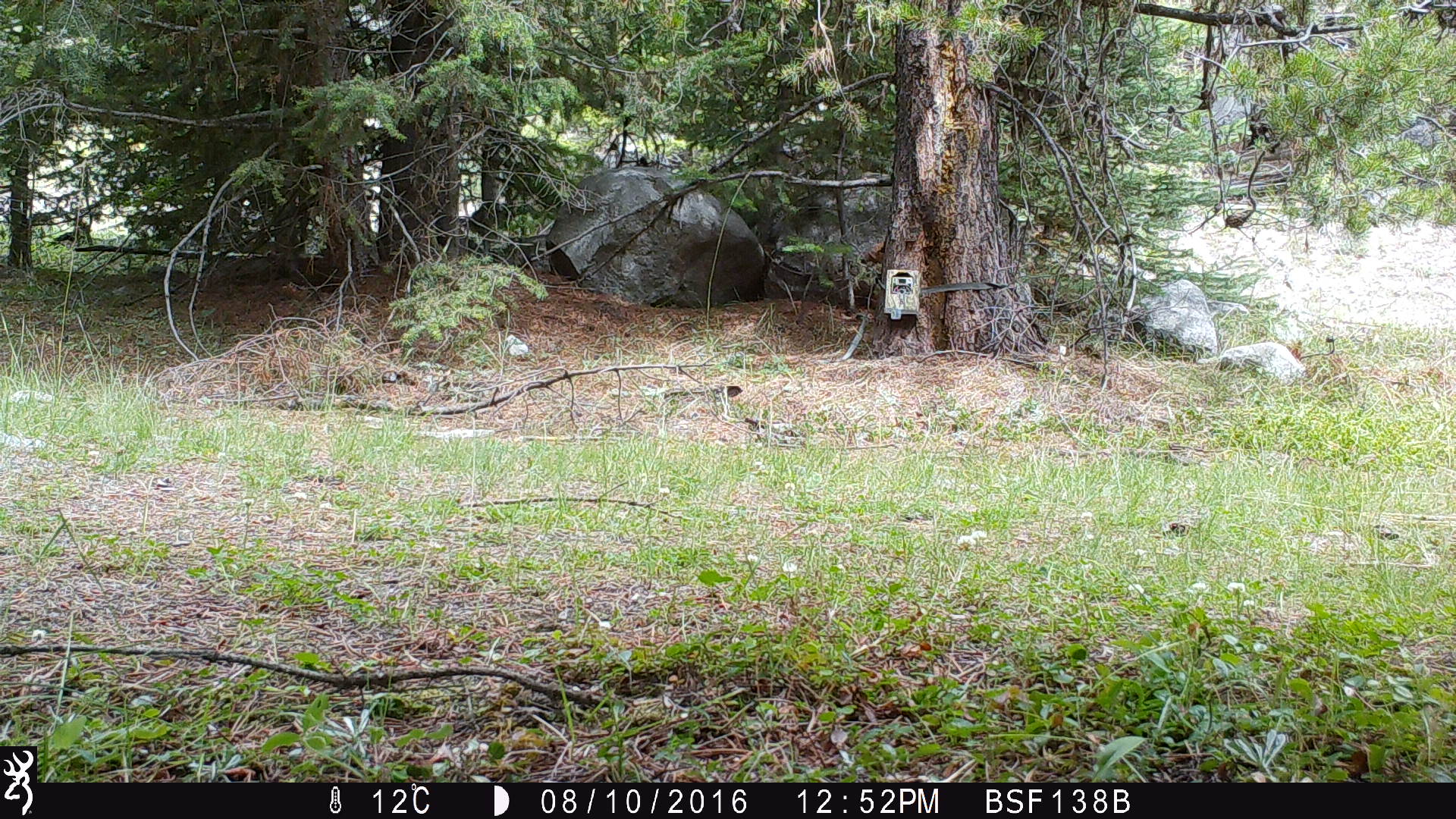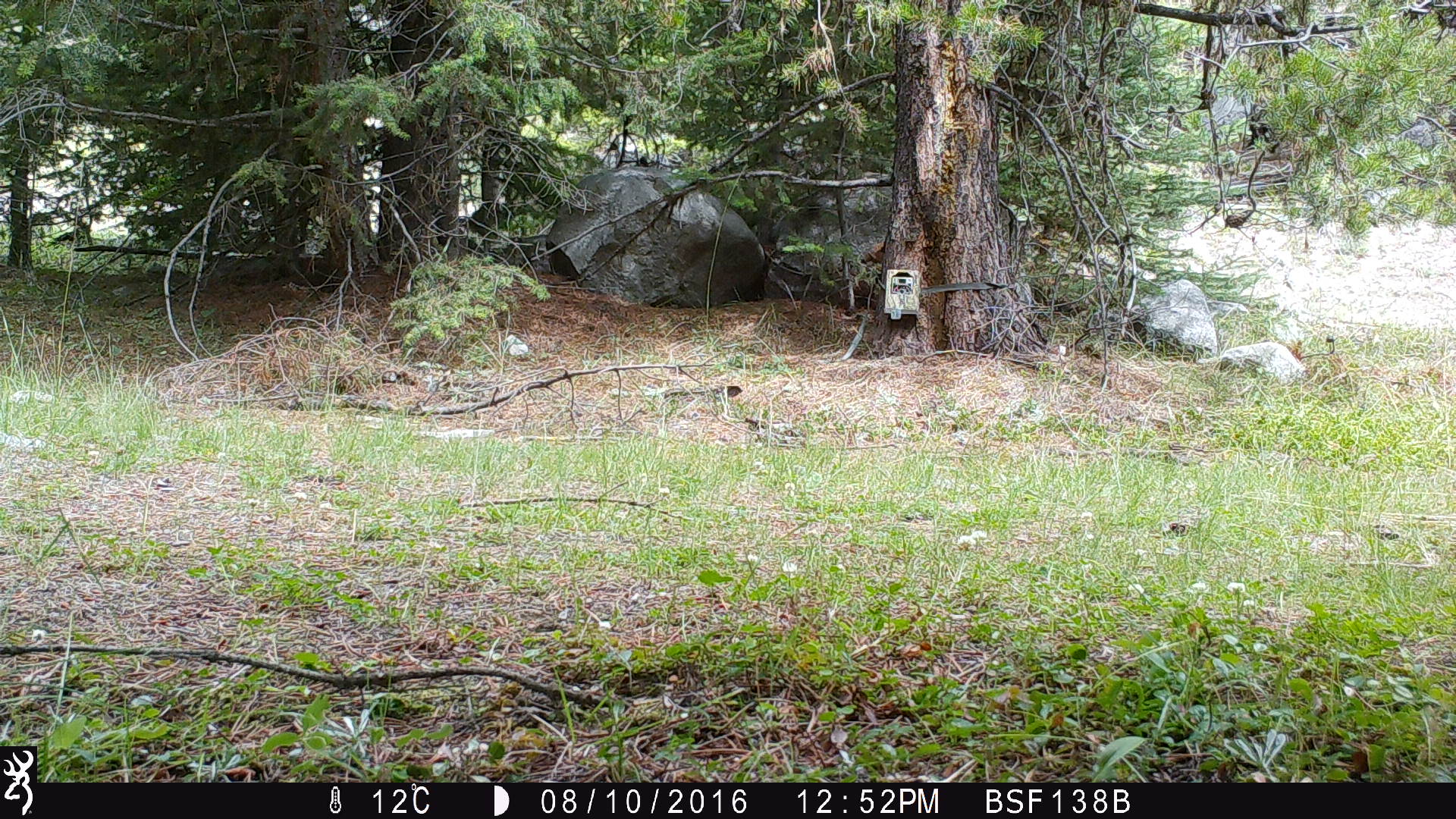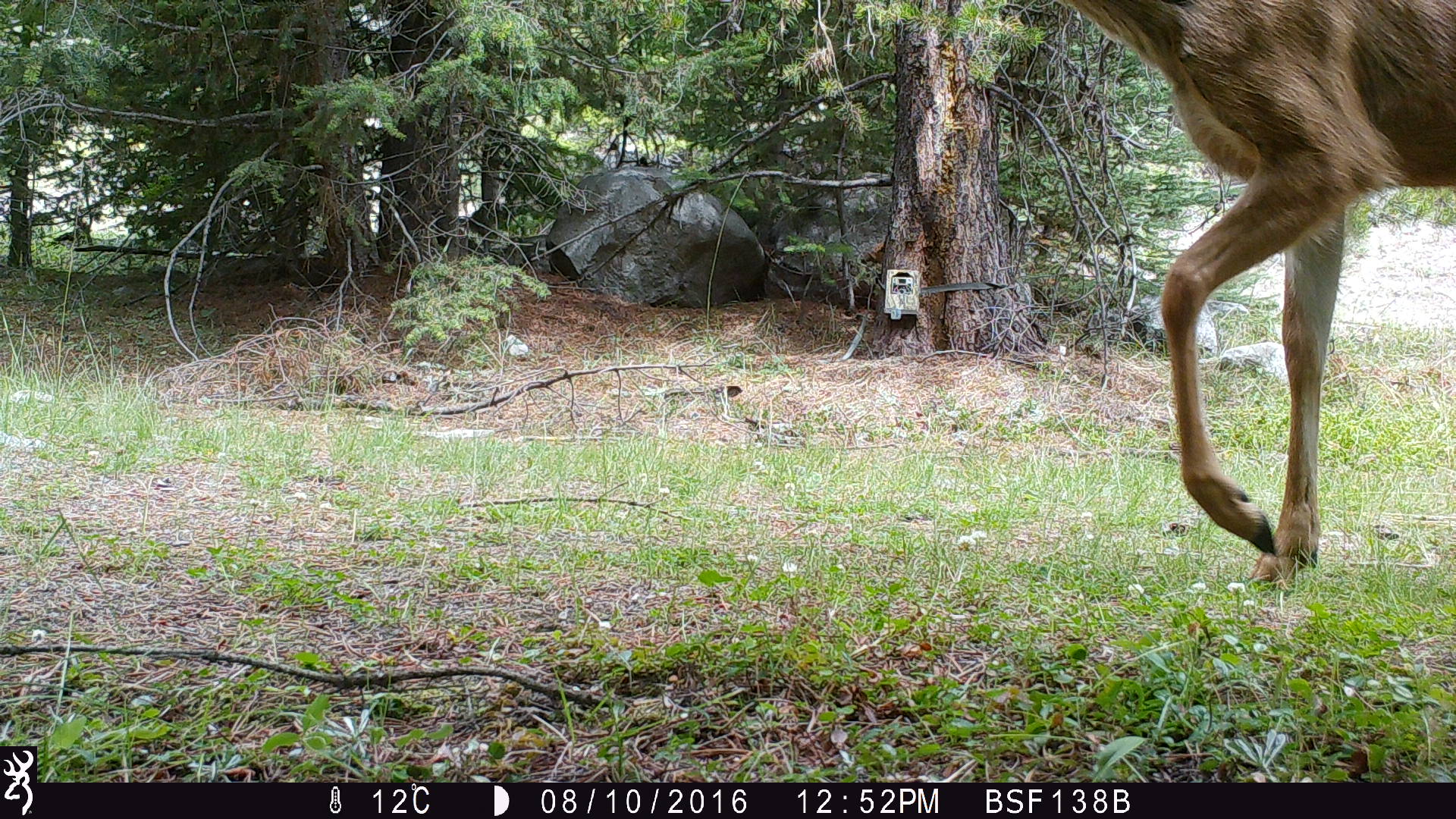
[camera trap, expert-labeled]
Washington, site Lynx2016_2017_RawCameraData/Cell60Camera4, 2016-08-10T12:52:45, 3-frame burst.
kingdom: Animalia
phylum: Chordata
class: Mammalia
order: Artiodactyla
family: Cervidae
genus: Odocoileus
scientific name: Odocoileus hemionus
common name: mule deer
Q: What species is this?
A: Odocoileus hemionus (mule deer).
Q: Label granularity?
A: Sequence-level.